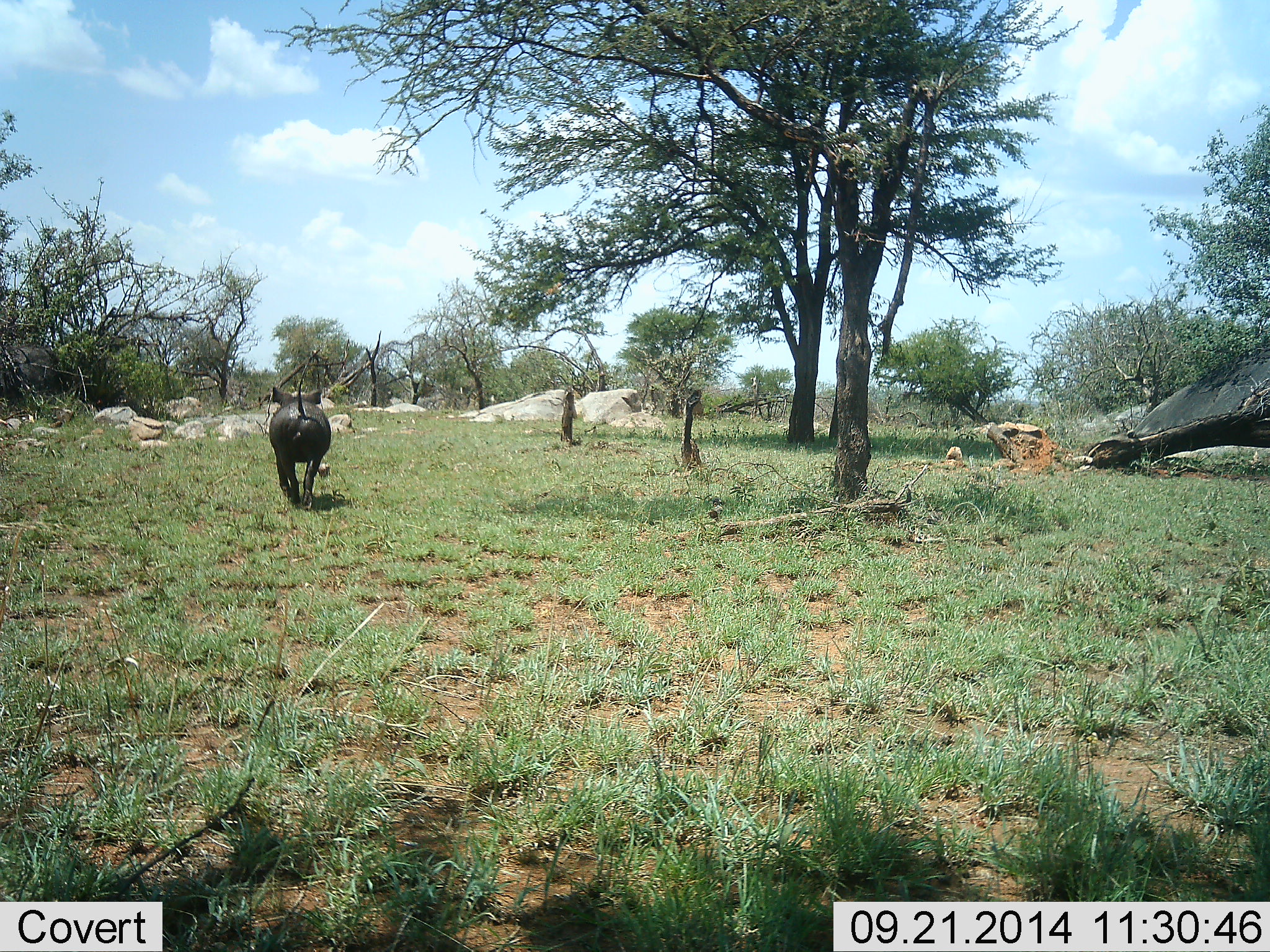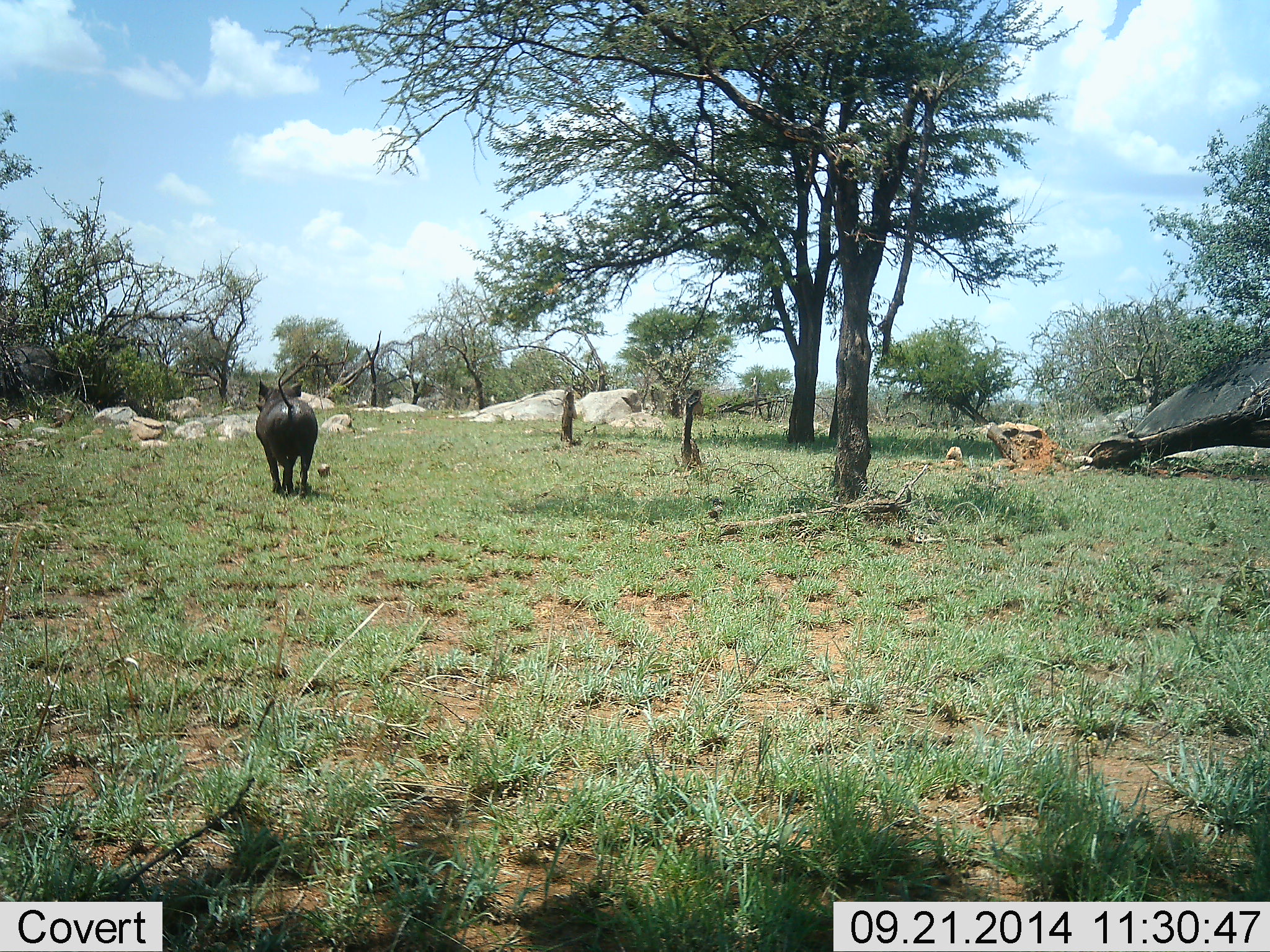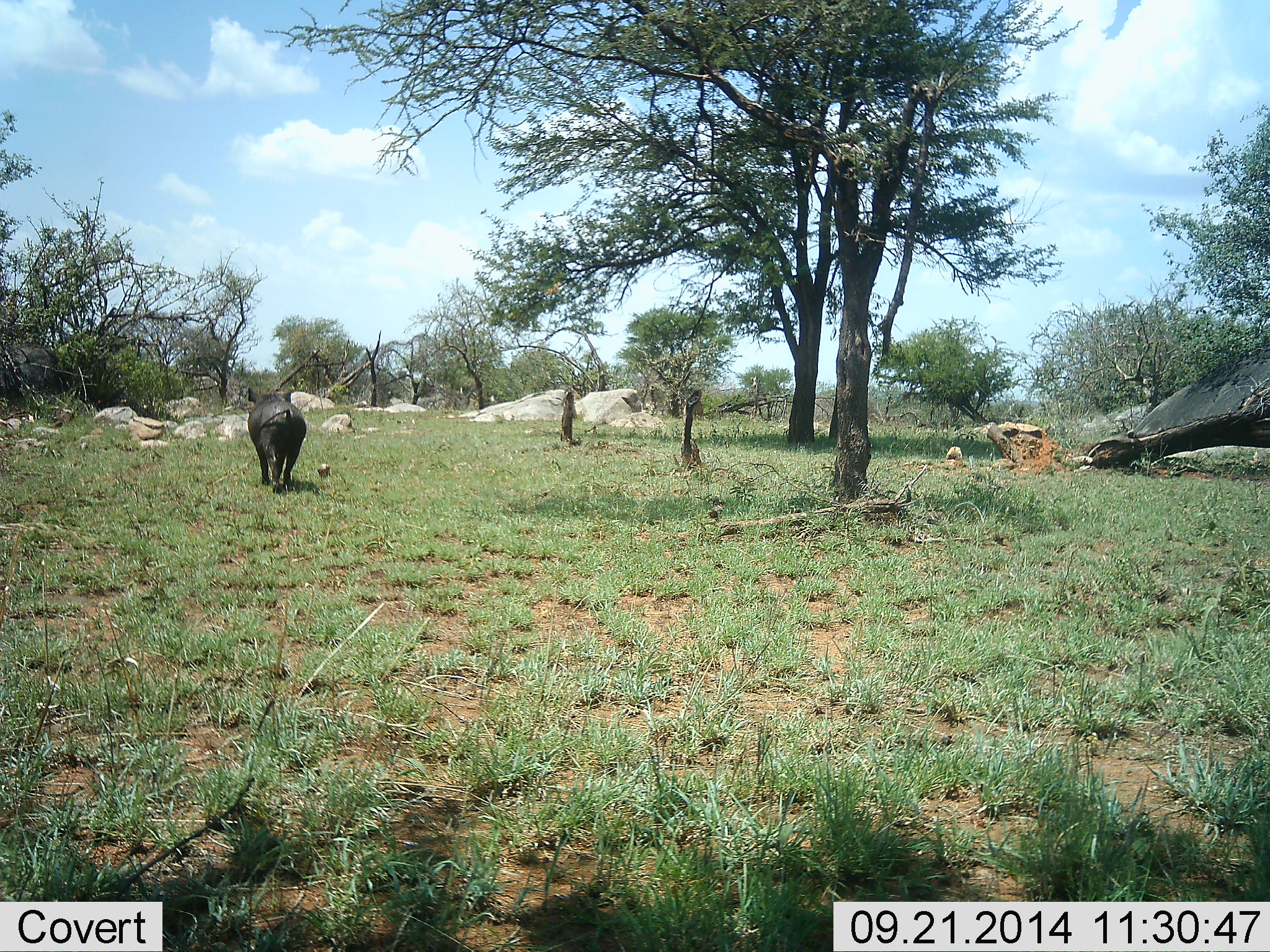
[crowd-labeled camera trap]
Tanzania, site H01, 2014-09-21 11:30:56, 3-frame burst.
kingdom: Animalia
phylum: Chordata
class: Mammalia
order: Artiodactyla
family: Suidae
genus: Phacochoerus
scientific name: Phacochoerus africanus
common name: warthog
Warthog (Phacochoerus africanus), count 1. Behavior (volunteer vote fractions): standing 0%, resting 0%, moving 100%, interacting 0%. Young present (vote fraction): 0%. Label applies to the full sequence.